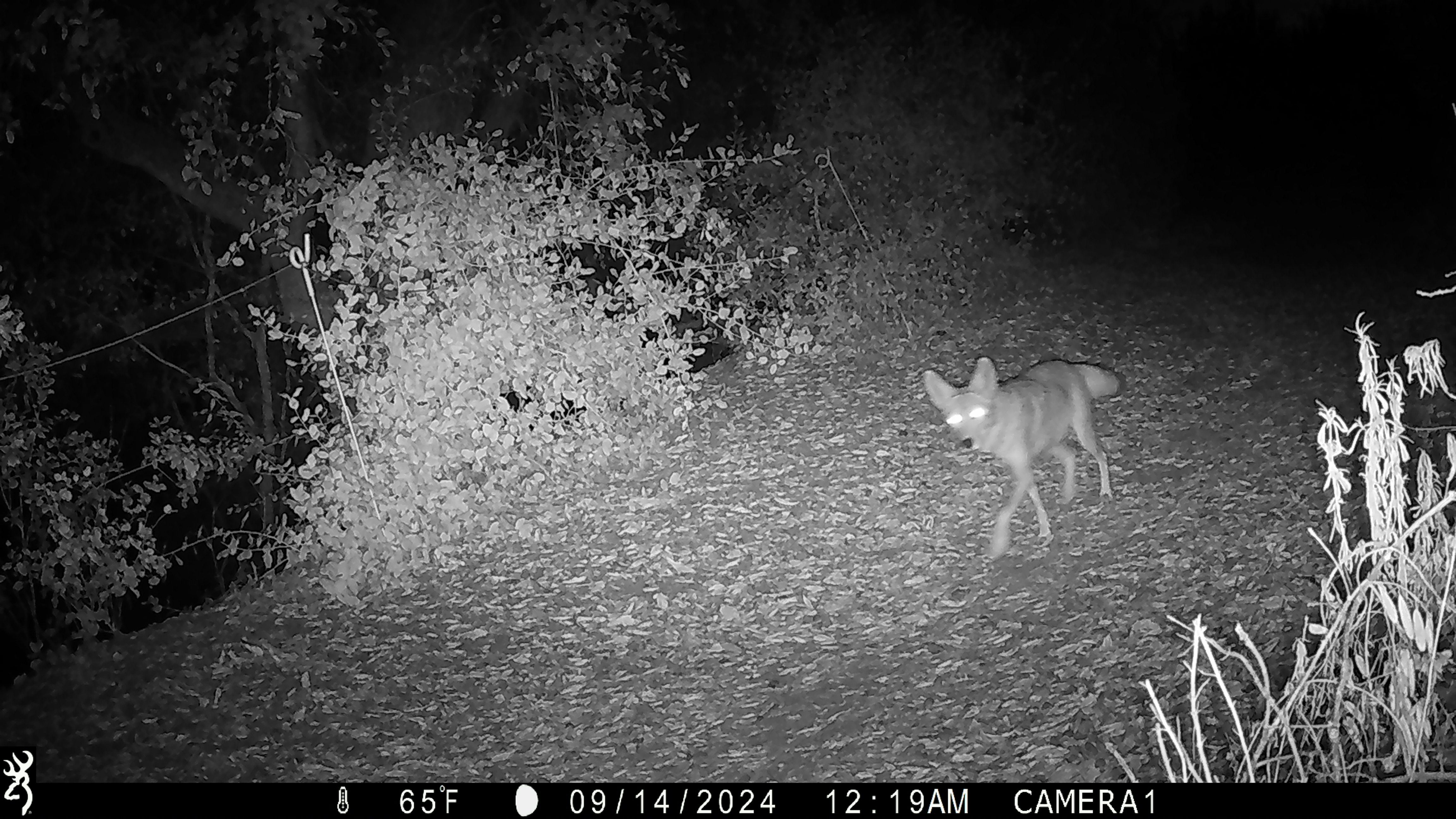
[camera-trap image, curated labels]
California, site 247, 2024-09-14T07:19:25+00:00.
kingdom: Animalia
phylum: Chordata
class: Mammalia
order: Carnivora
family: Canidae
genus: Canis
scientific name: Canis latrans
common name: coyote